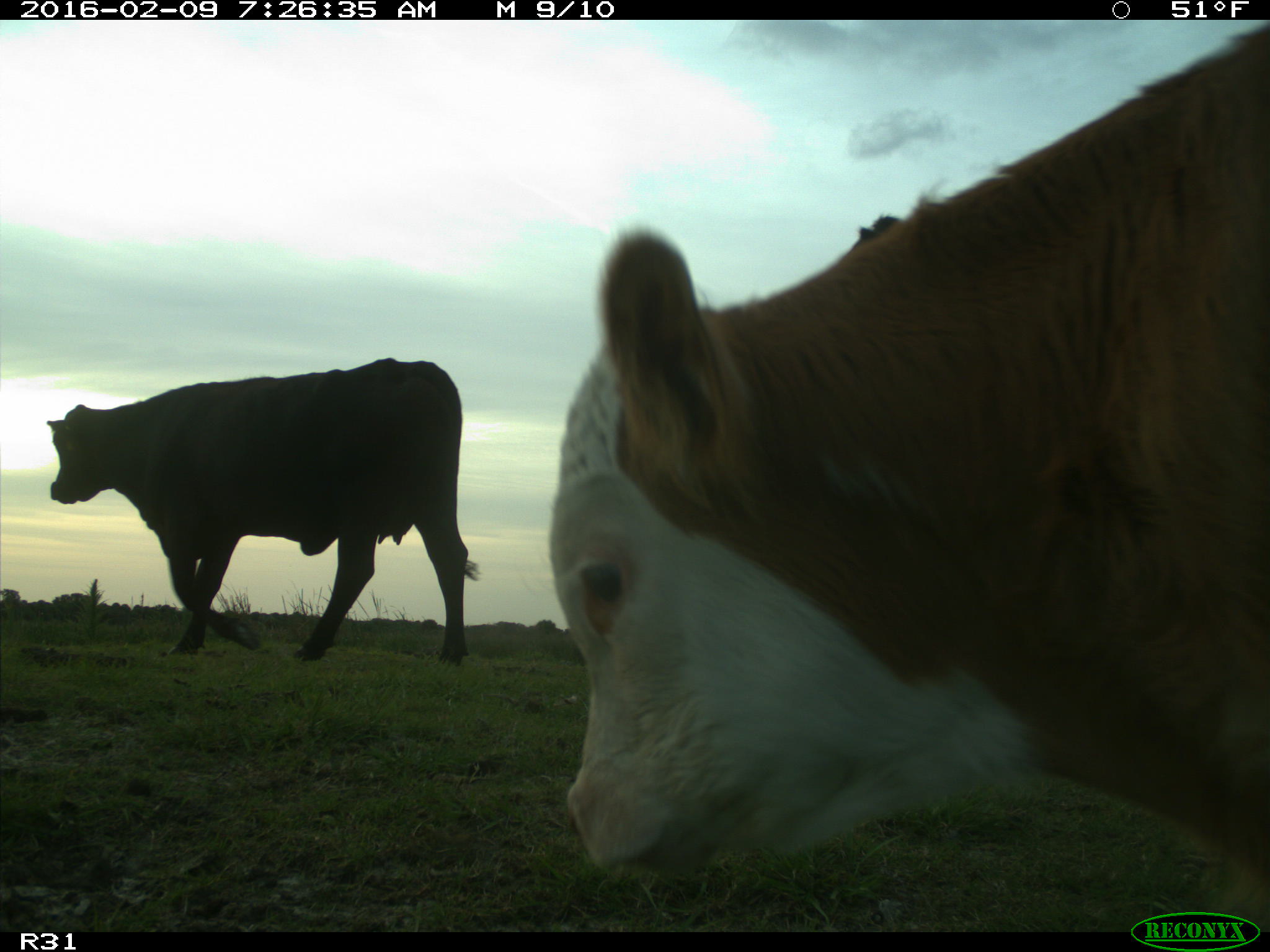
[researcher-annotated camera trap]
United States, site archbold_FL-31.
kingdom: Animalia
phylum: Chordata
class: Mammalia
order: Artiodactyla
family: Bovidae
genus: Bos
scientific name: Bos taurus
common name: domestic cow